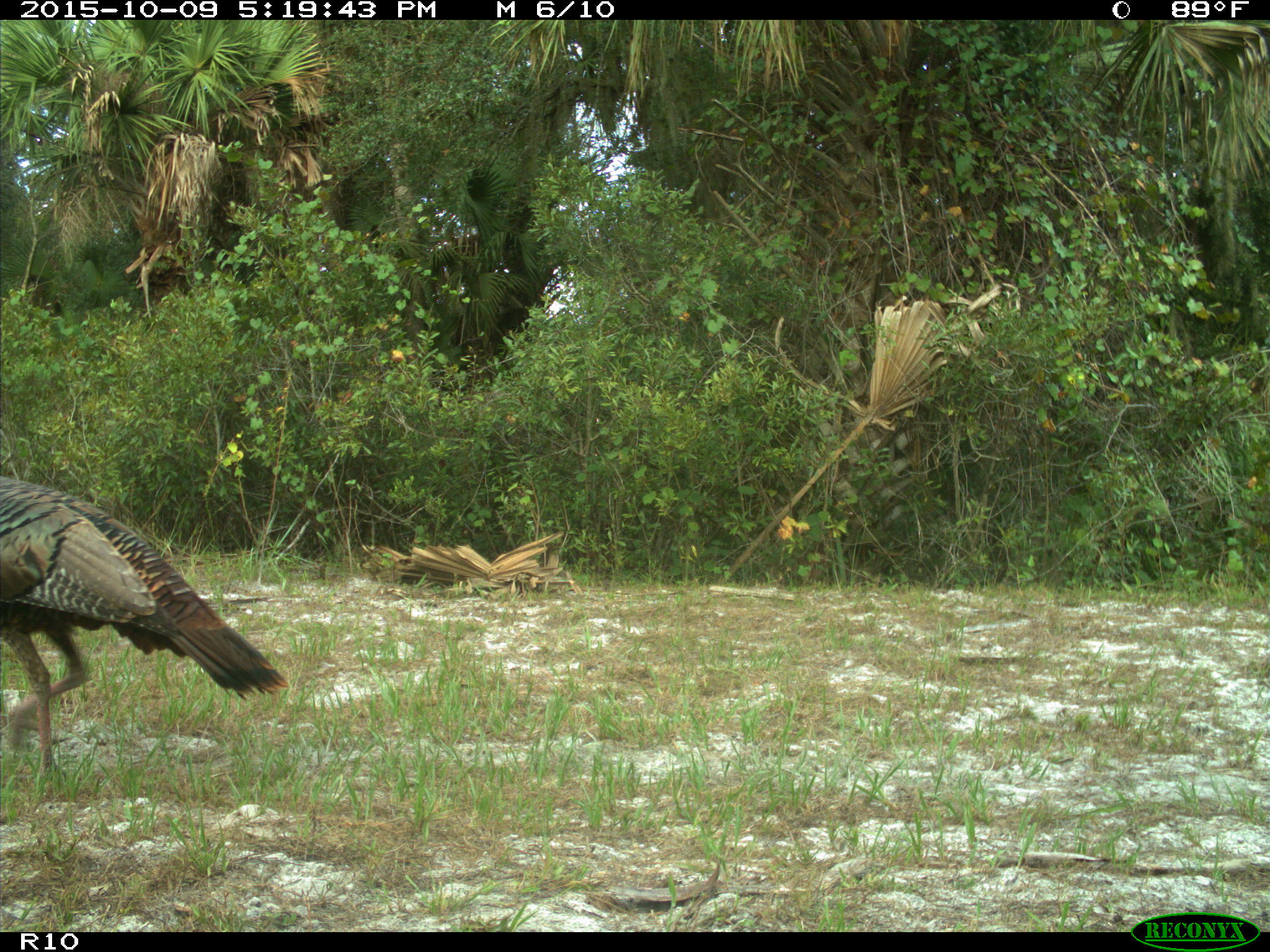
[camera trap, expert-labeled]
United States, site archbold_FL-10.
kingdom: Animalia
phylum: Chordata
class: Aves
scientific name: Aves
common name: birds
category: unidentified bird